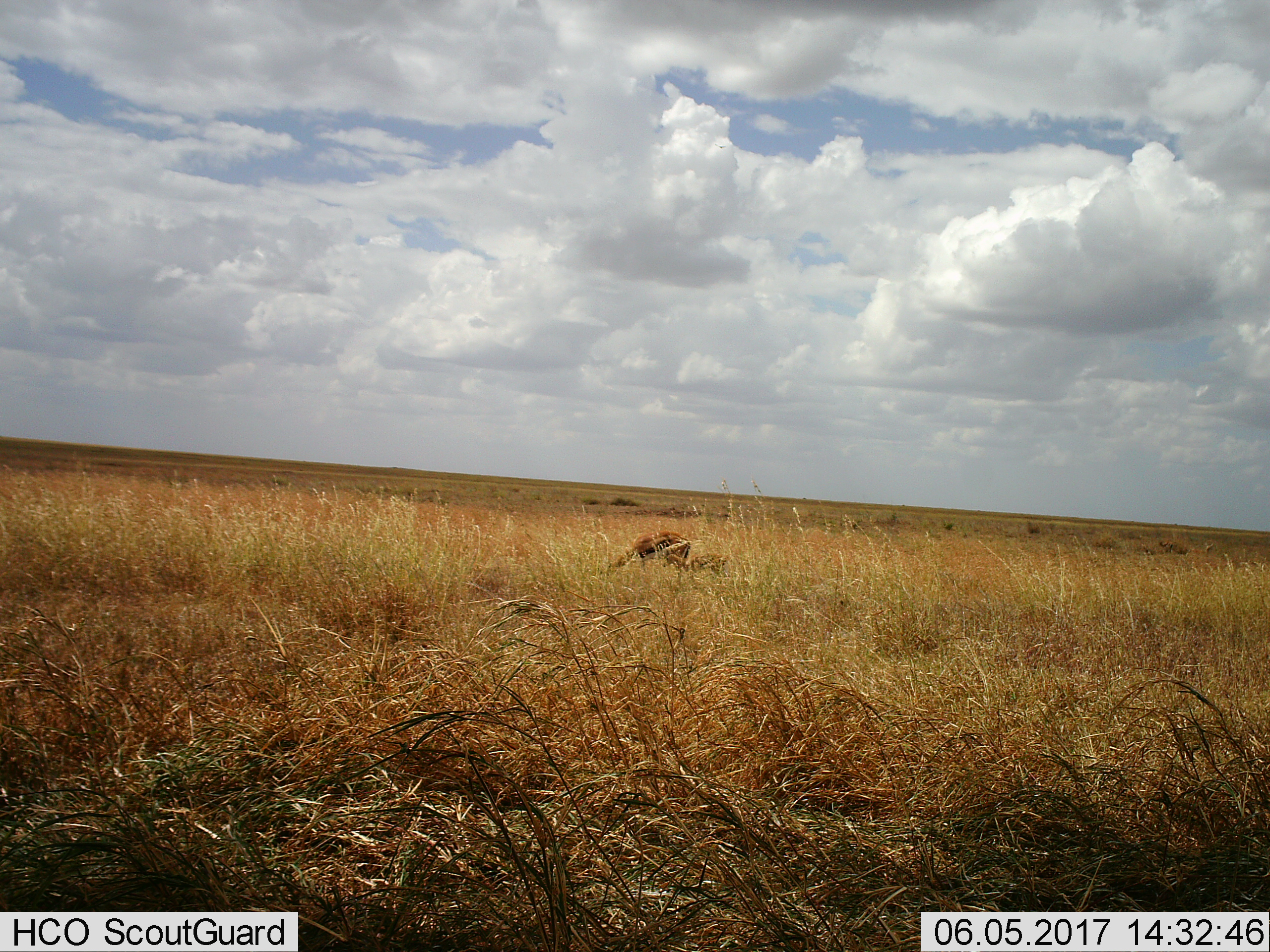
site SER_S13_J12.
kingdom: Animalia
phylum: Chordata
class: Mammalia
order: Artiodactyla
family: Bovidae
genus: Eudorcas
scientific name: Eudorcas thomsonii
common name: thomson's gazelle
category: gazellethomsons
Gazellethomsons (thomson's gazelle) (Eudorcas thomsonii), count 2. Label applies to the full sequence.